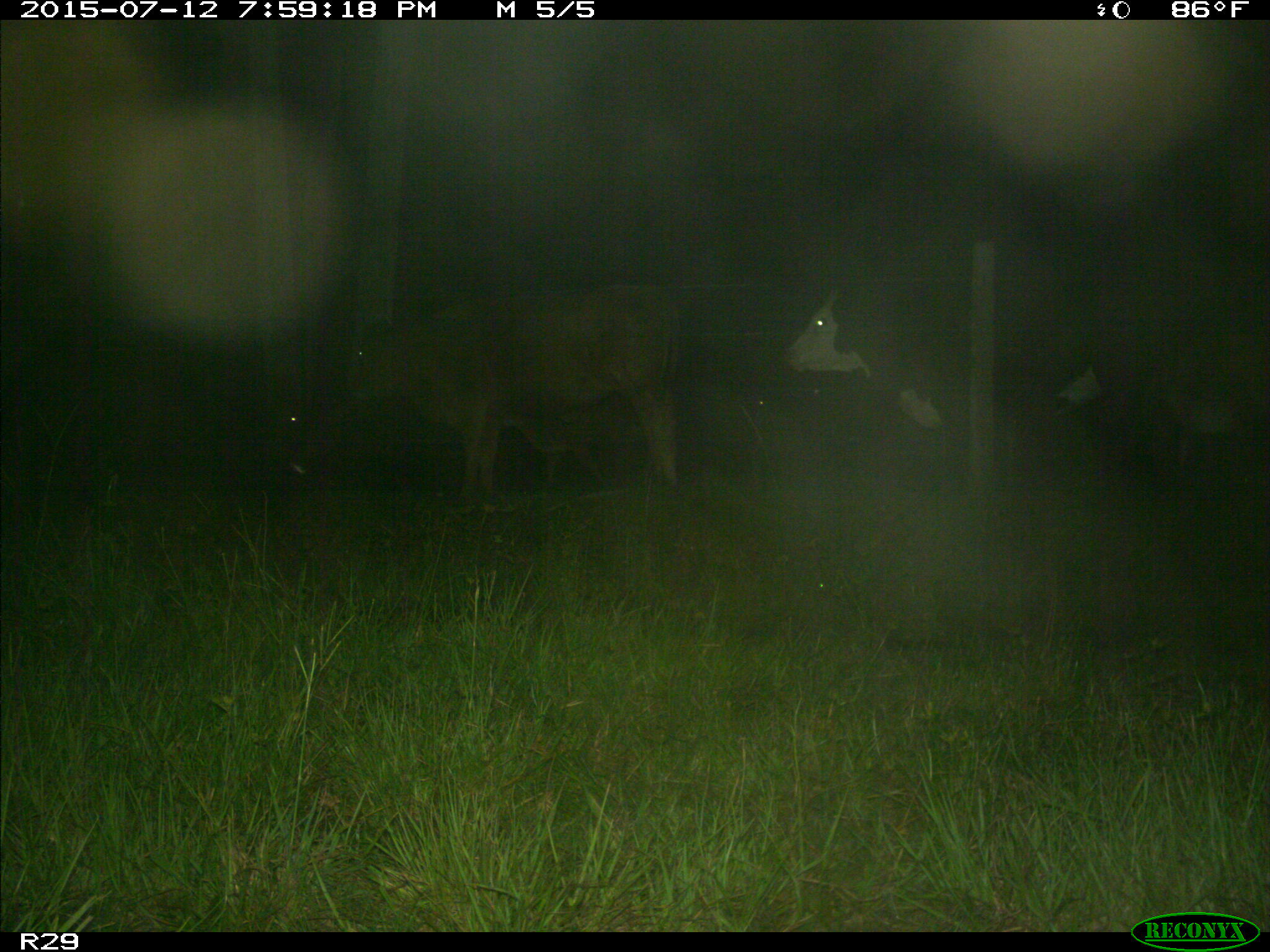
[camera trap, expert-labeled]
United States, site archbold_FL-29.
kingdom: Animalia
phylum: Chordata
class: Mammalia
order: Artiodactyla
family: Bovidae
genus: Bos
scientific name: Bos taurus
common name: domestic cow